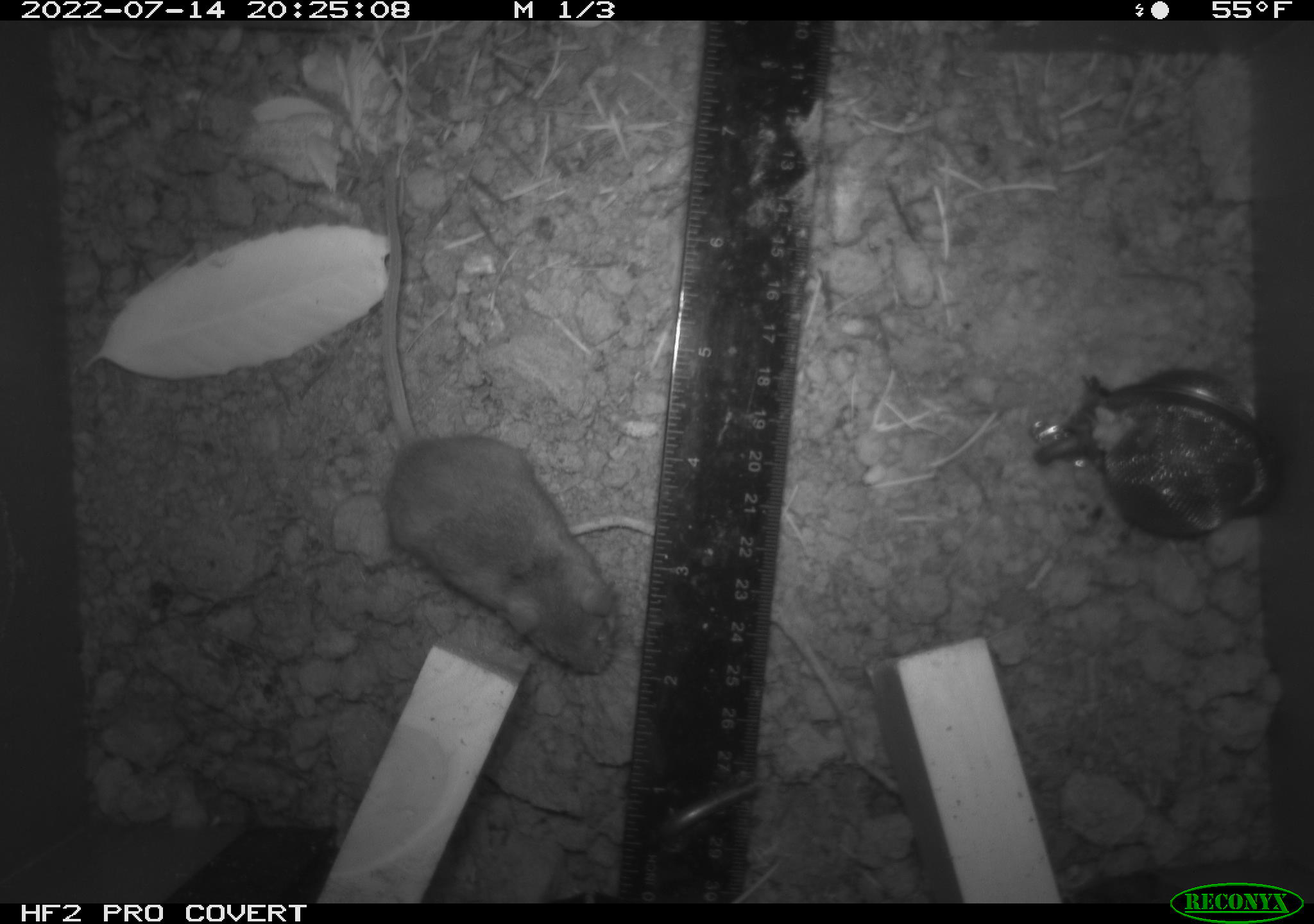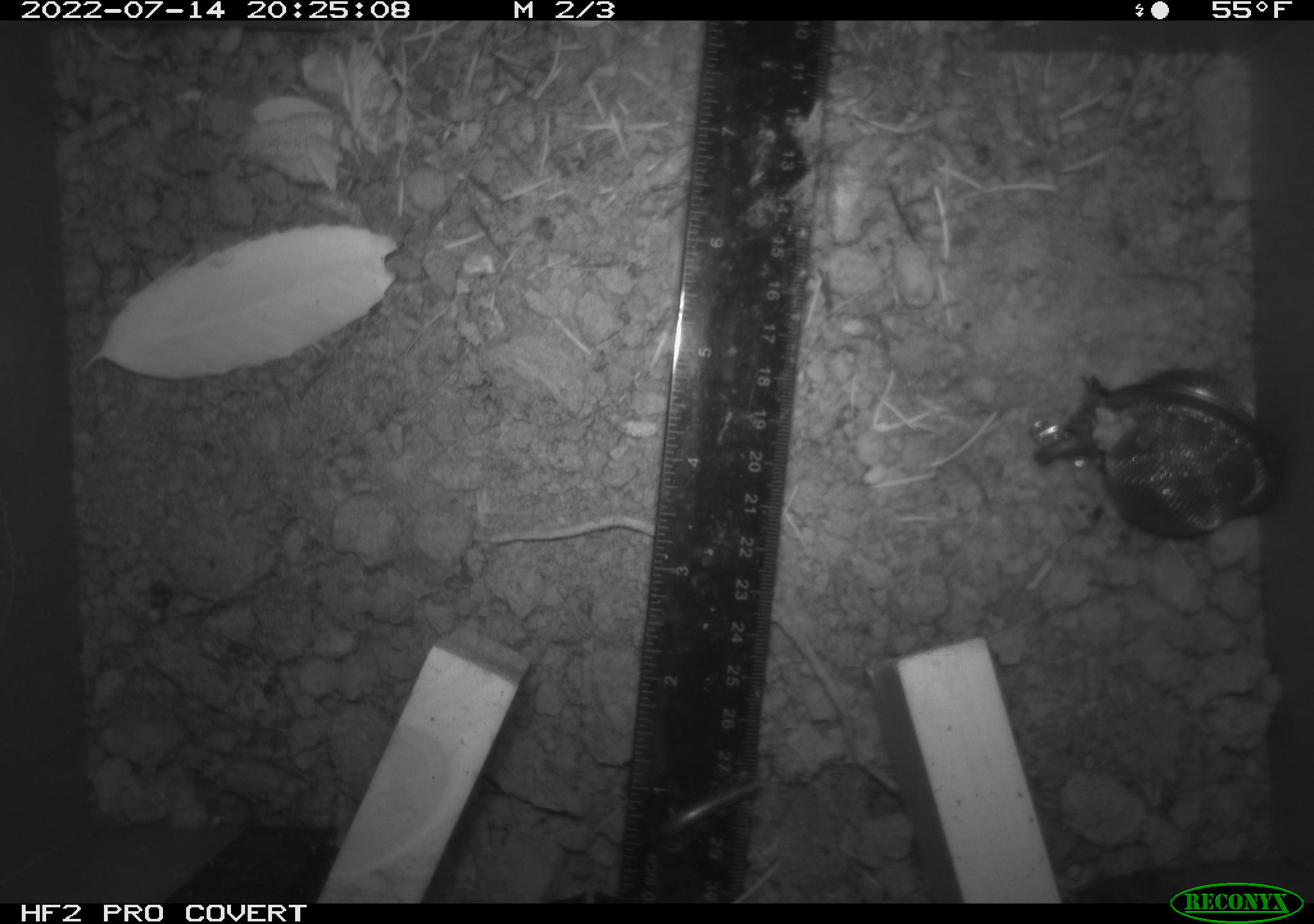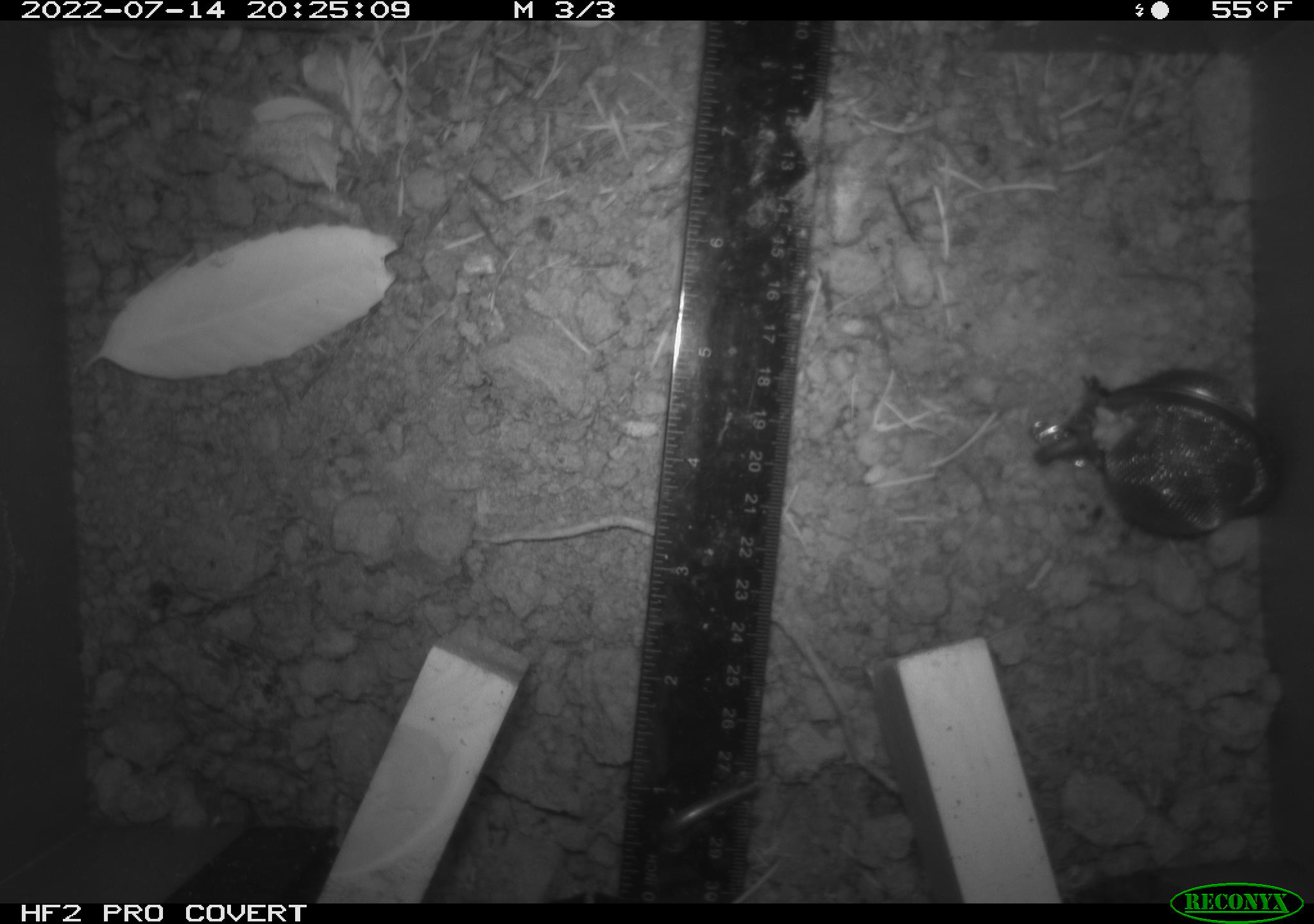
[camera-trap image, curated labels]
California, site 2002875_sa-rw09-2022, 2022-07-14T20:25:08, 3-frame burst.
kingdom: Animalia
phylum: Chordata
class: Mammalia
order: Rodentia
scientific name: Rodentia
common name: rodent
Rodent (Rodentia).